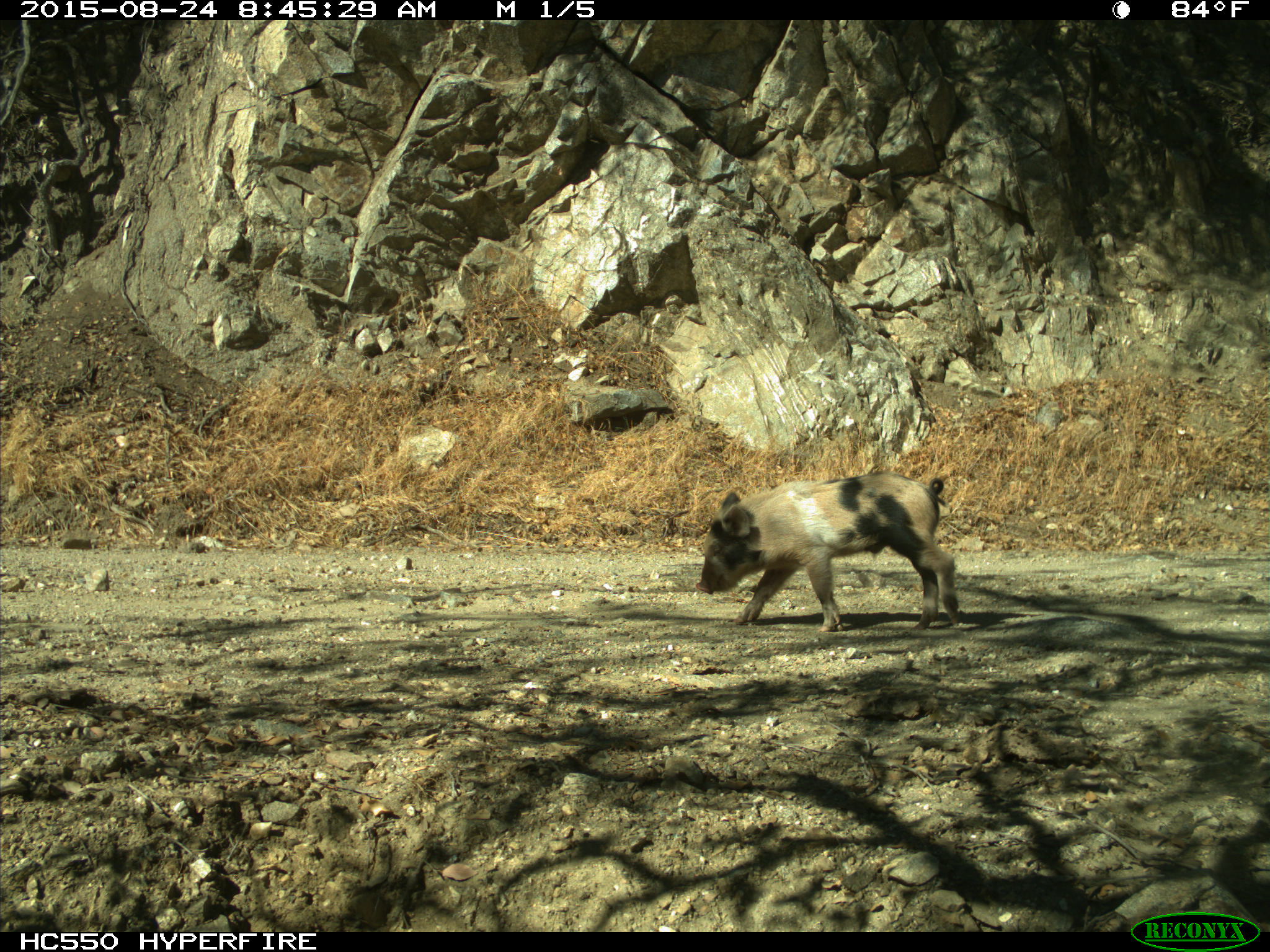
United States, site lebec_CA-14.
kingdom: Animalia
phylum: Chordata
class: Mammalia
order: Artiodactyla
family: Suidae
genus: Sus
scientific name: Sus scrofa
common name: wild boar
Sus scrofa (wild boar).